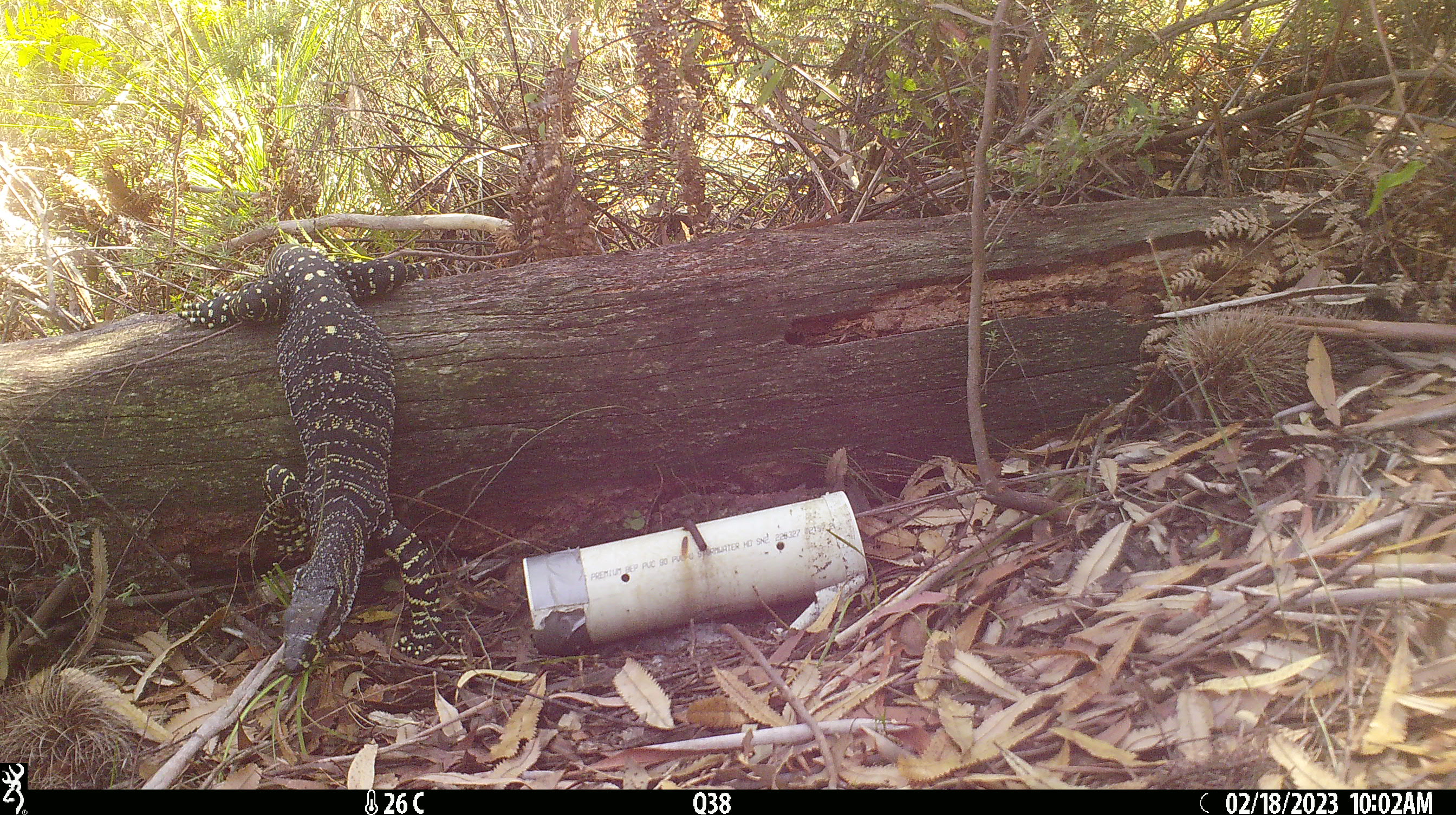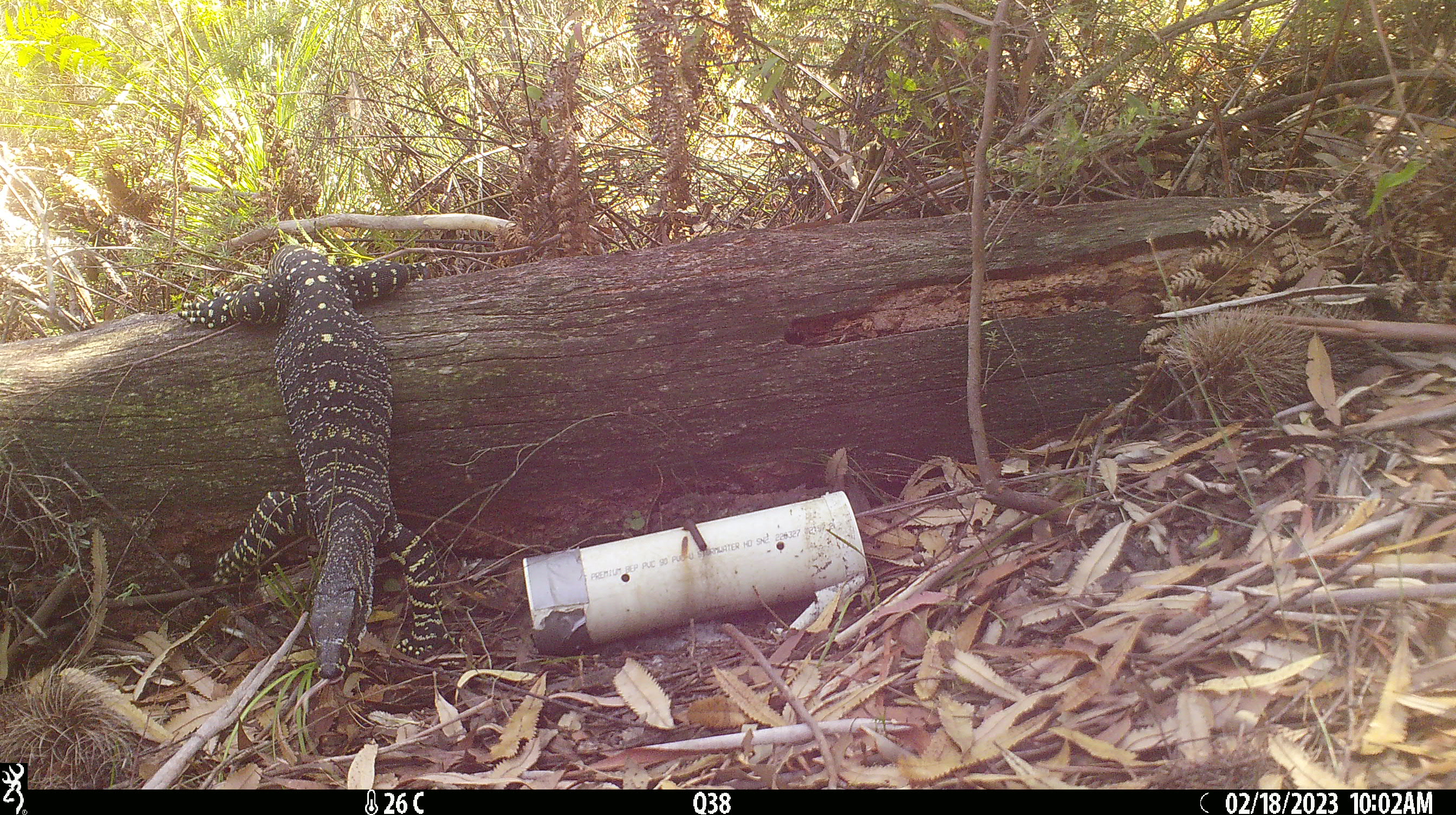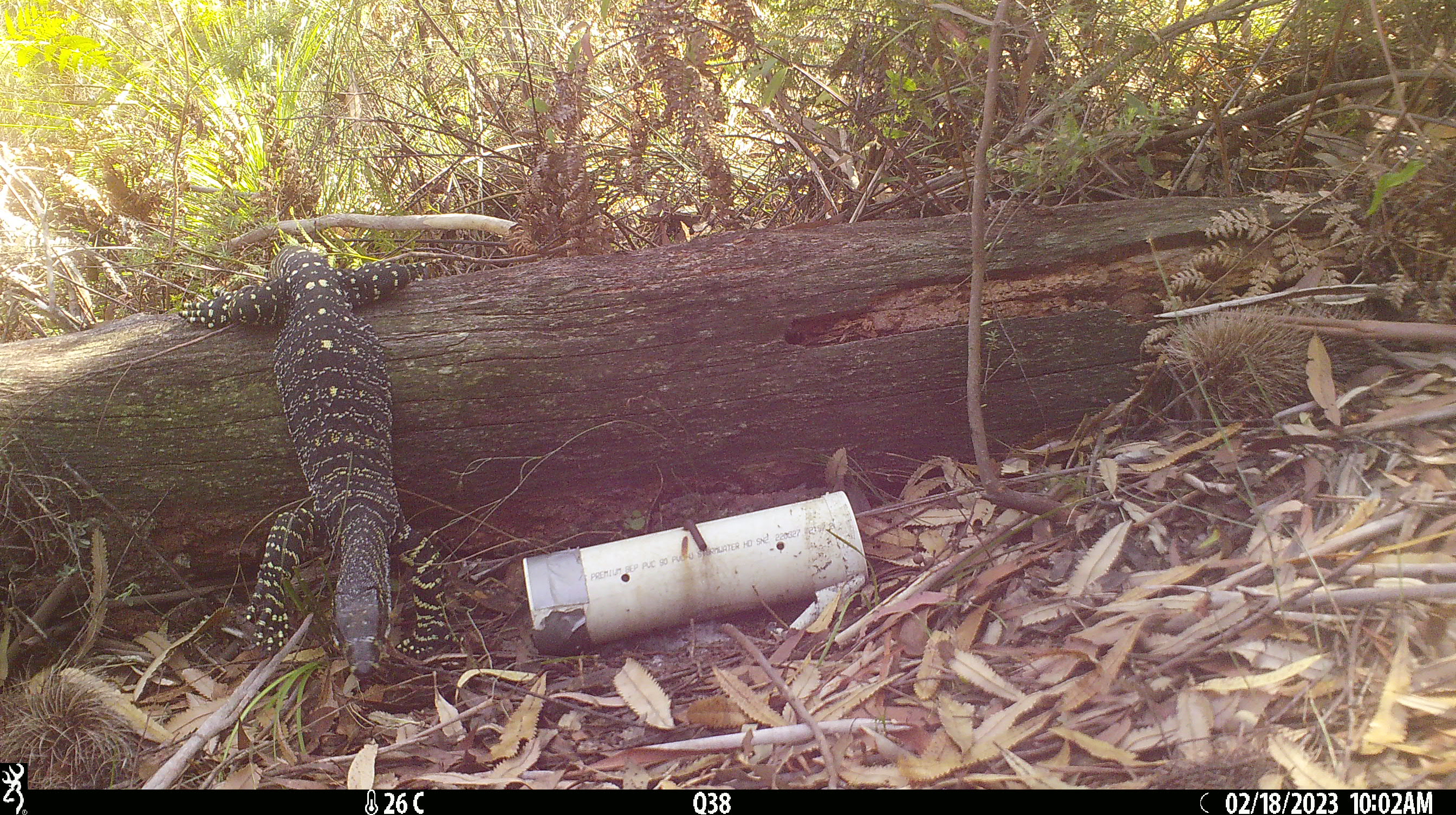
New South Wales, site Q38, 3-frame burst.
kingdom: Animalia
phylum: Chordata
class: Reptilia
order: Squamata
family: Varanidae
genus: Varanus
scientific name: Varanus varius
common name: lace monitor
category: goanna